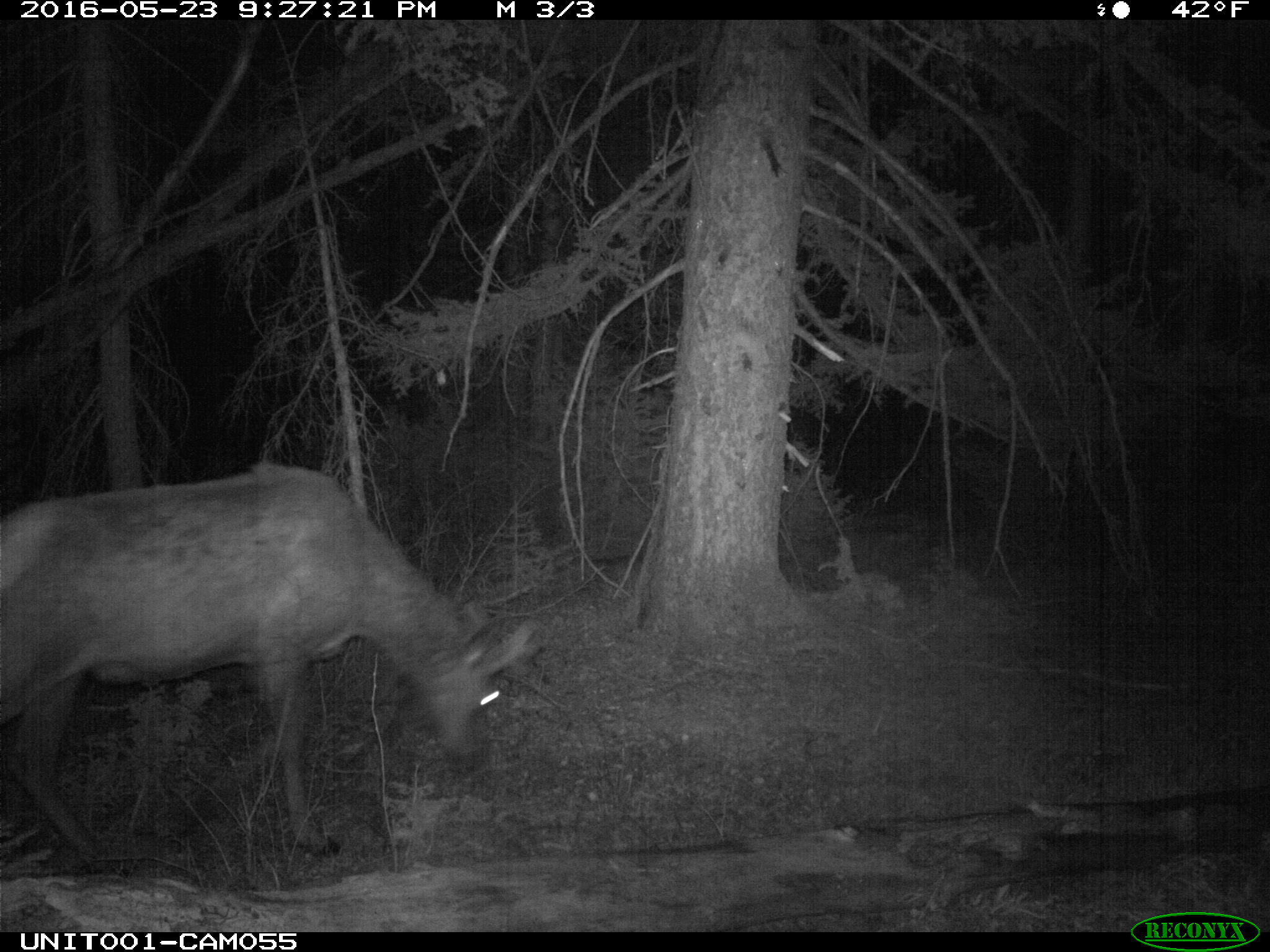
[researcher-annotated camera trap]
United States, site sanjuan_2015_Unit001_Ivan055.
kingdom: Animalia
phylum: Chordata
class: Mammalia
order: Artiodactyla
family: Cervidae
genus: Cervus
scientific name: Cervus elaphus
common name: red deer